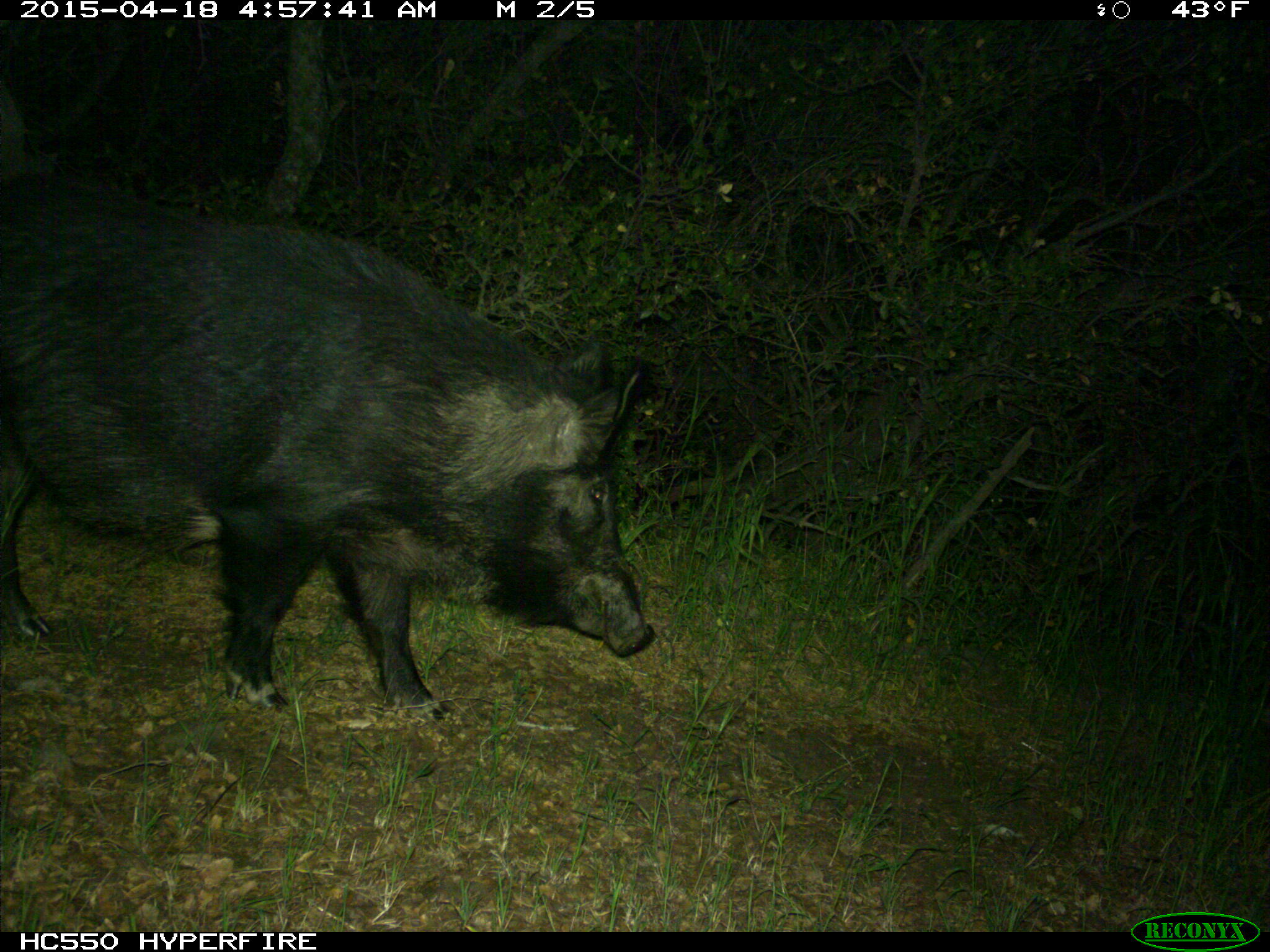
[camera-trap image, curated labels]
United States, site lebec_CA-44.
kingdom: Animalia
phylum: Chordata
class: Mammalia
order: Artiodactyla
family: Suidae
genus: Sus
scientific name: Sus scrofa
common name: wild boar